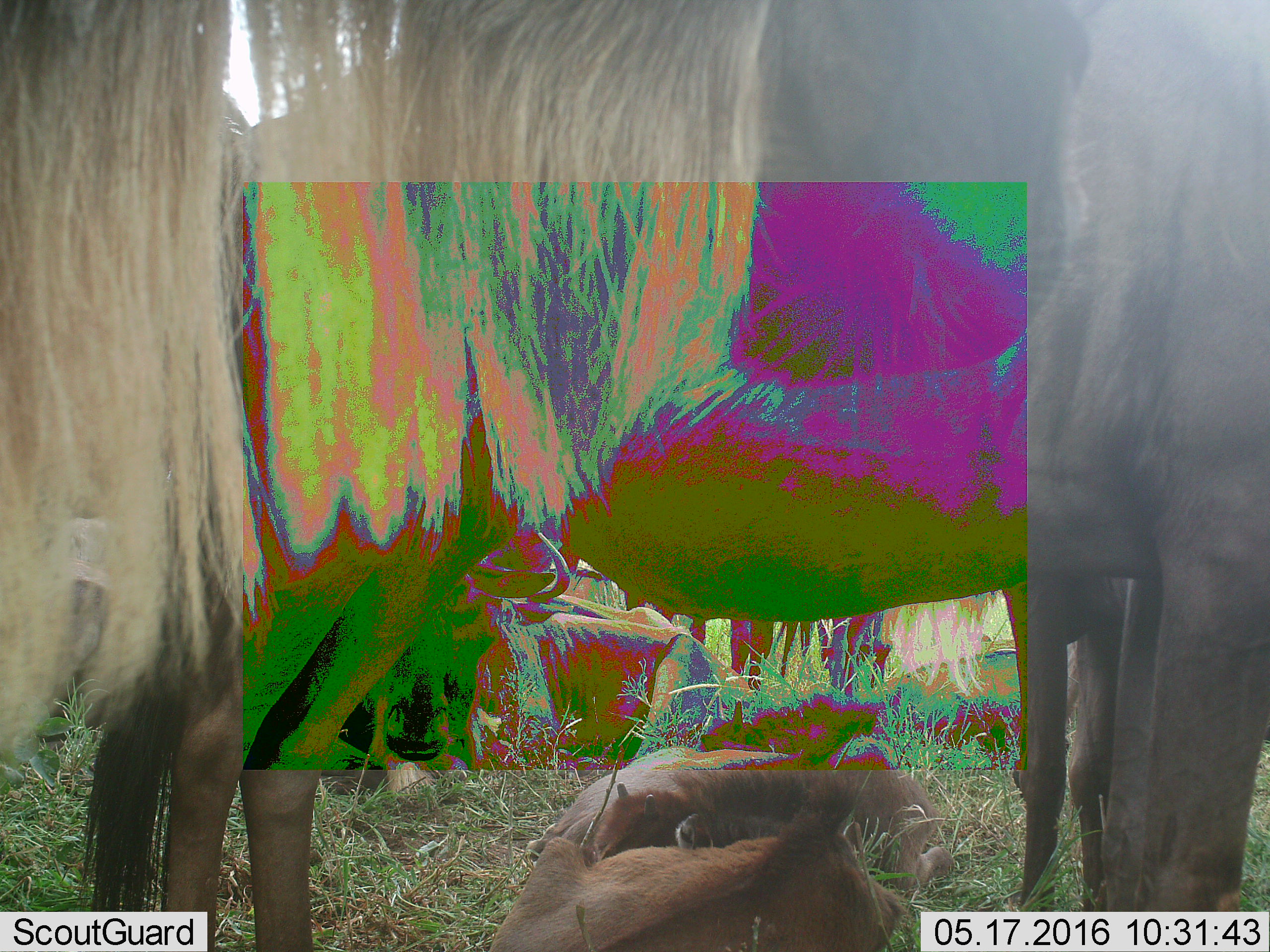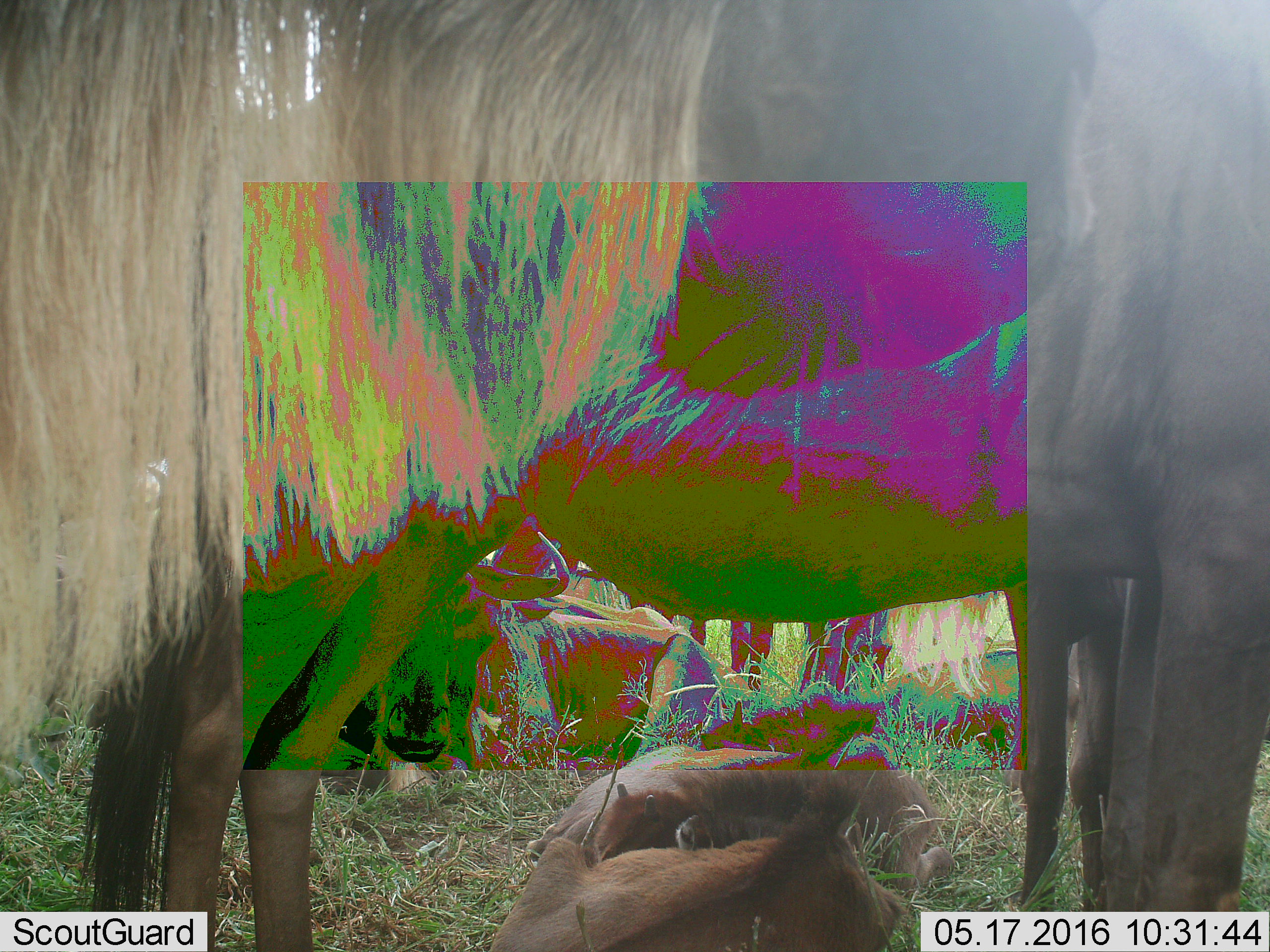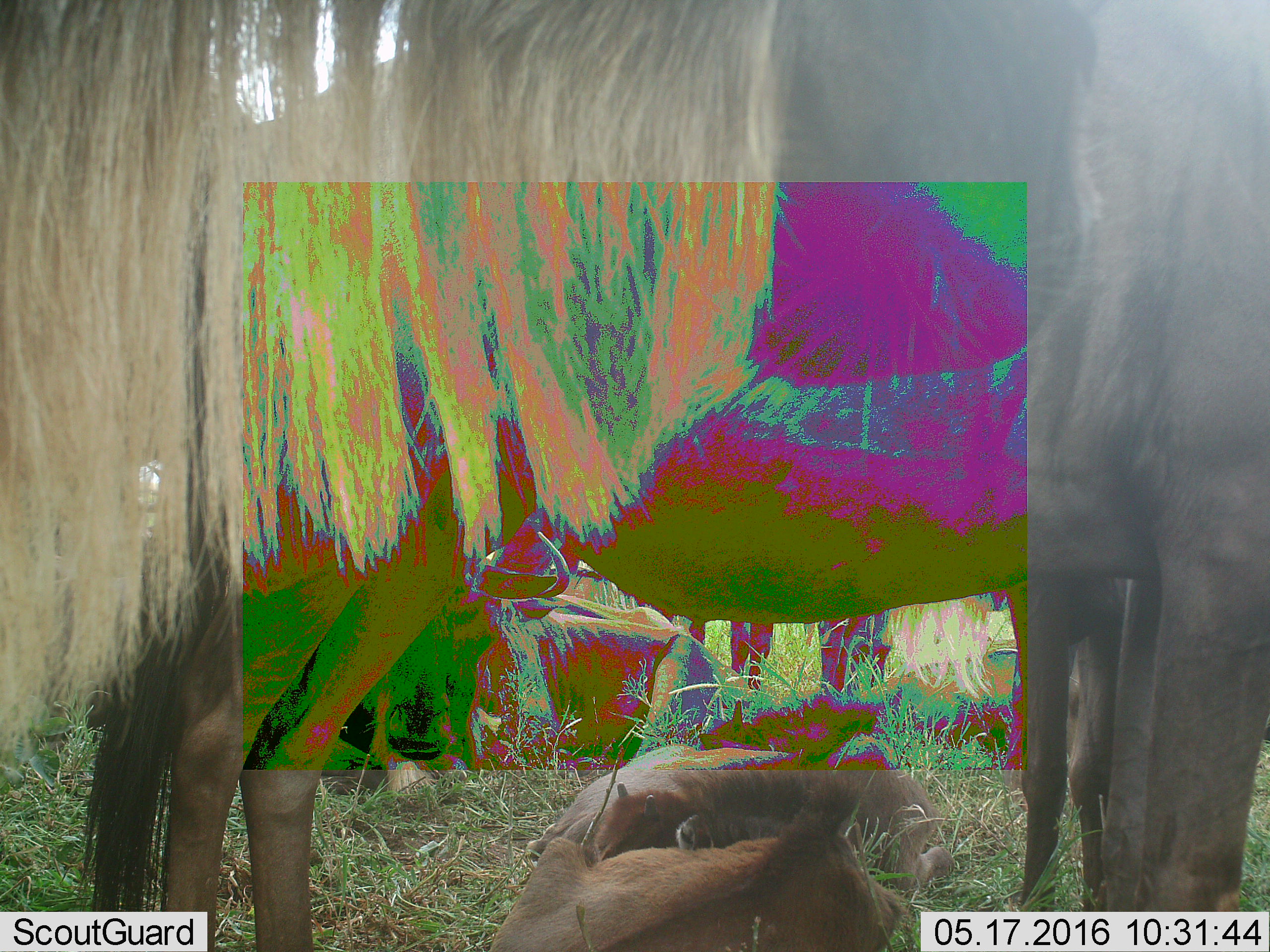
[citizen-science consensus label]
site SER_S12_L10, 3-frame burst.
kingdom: Animalia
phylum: Chordata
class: Mammalia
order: Artiodactyla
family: Bovidae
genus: Connochaetes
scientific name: Connochaetes taurinus taurinus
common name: blue wildebeest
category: wildebeestblue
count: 5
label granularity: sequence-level